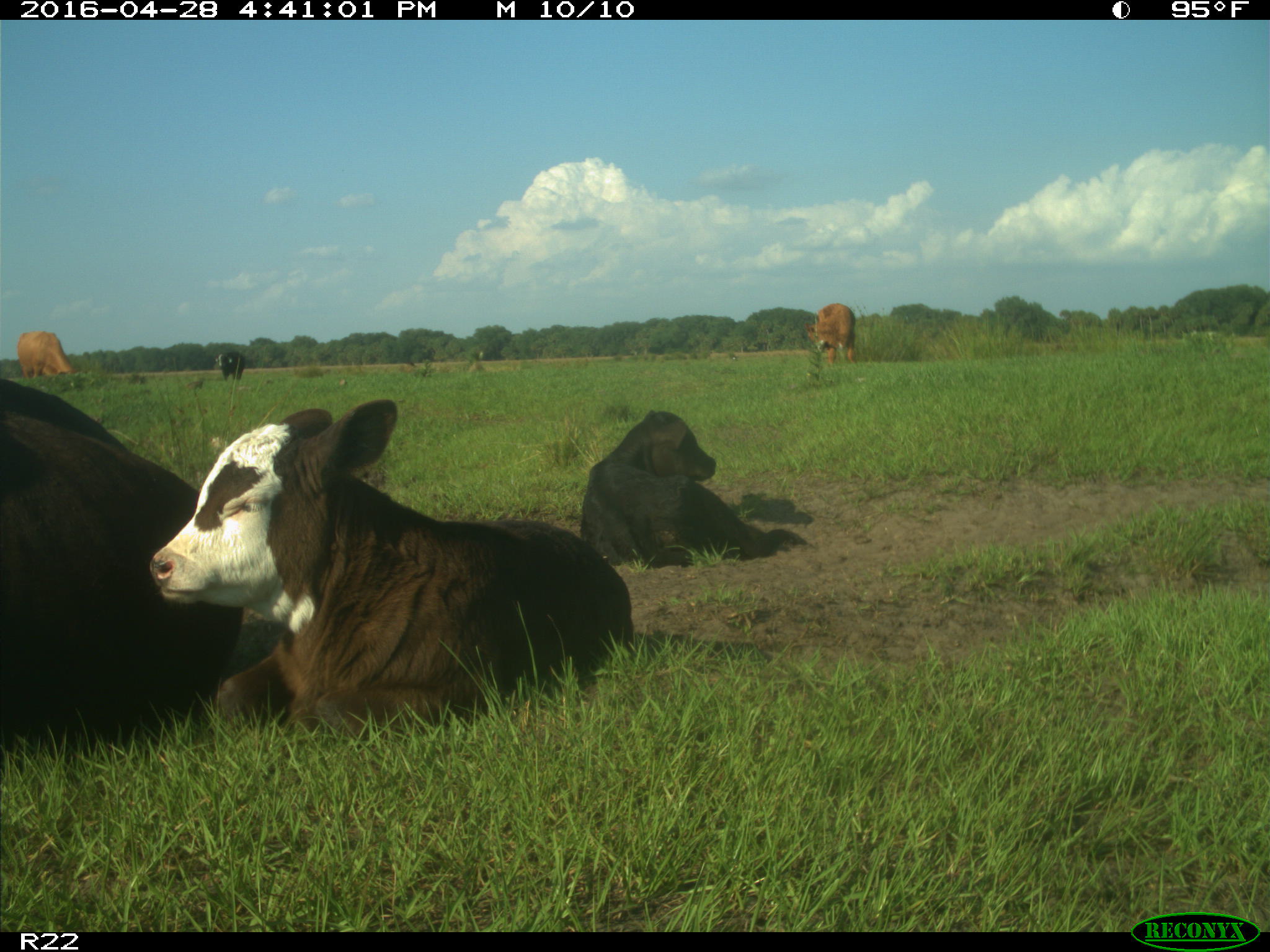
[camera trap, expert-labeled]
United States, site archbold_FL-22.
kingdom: Animalia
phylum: Chordata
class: Mammalia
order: Artiodactyla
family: Bovidae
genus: Bos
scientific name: Bos taurus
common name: domestic cow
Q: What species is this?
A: Bos taurus (domestic cow).